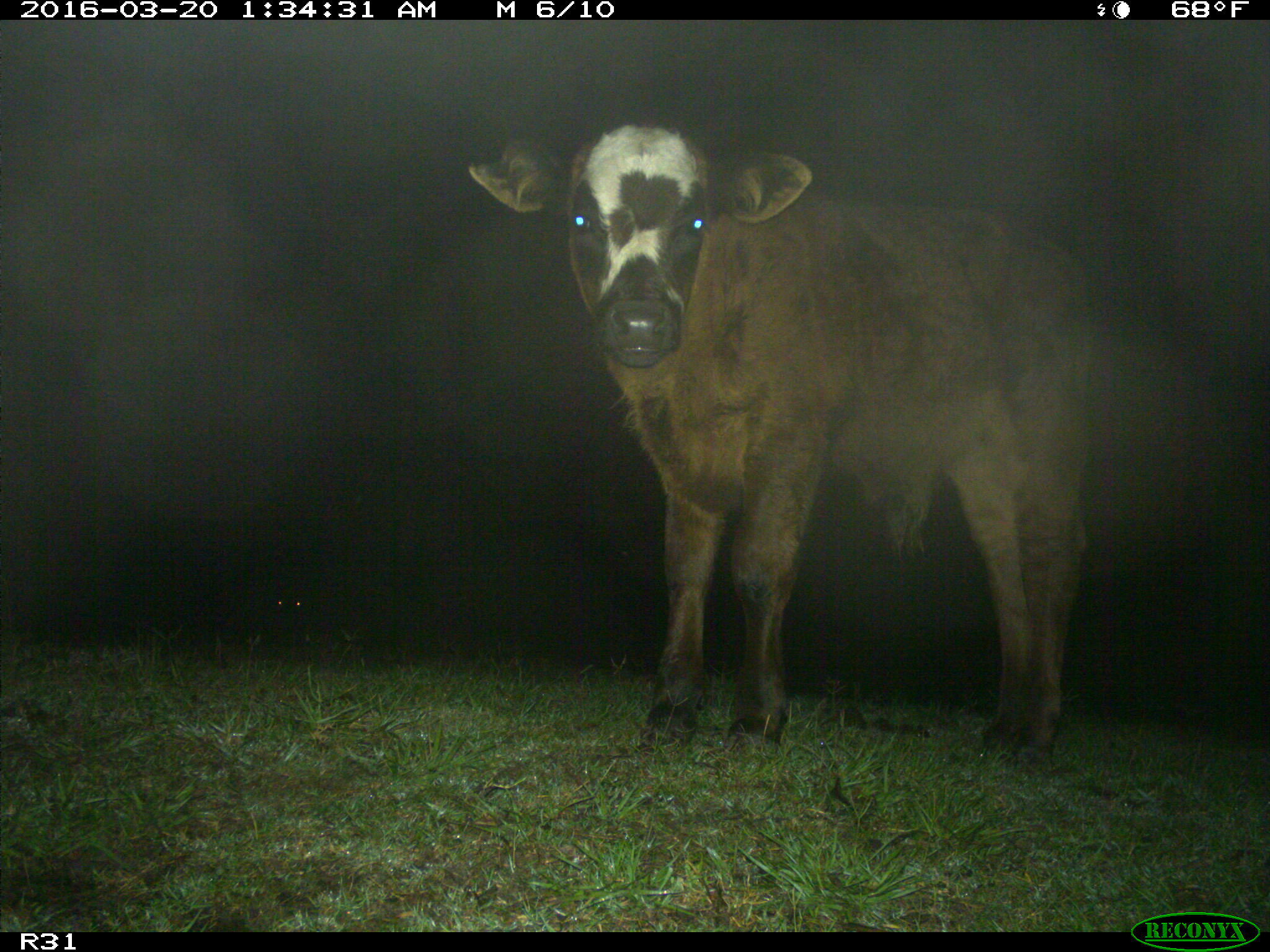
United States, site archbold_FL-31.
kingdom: Animalia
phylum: Chordata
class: Mammalia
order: Artiodactyla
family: Bovidae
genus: Bos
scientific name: Bos taurus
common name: domestic cow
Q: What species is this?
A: Bos taurus (domestic cow).